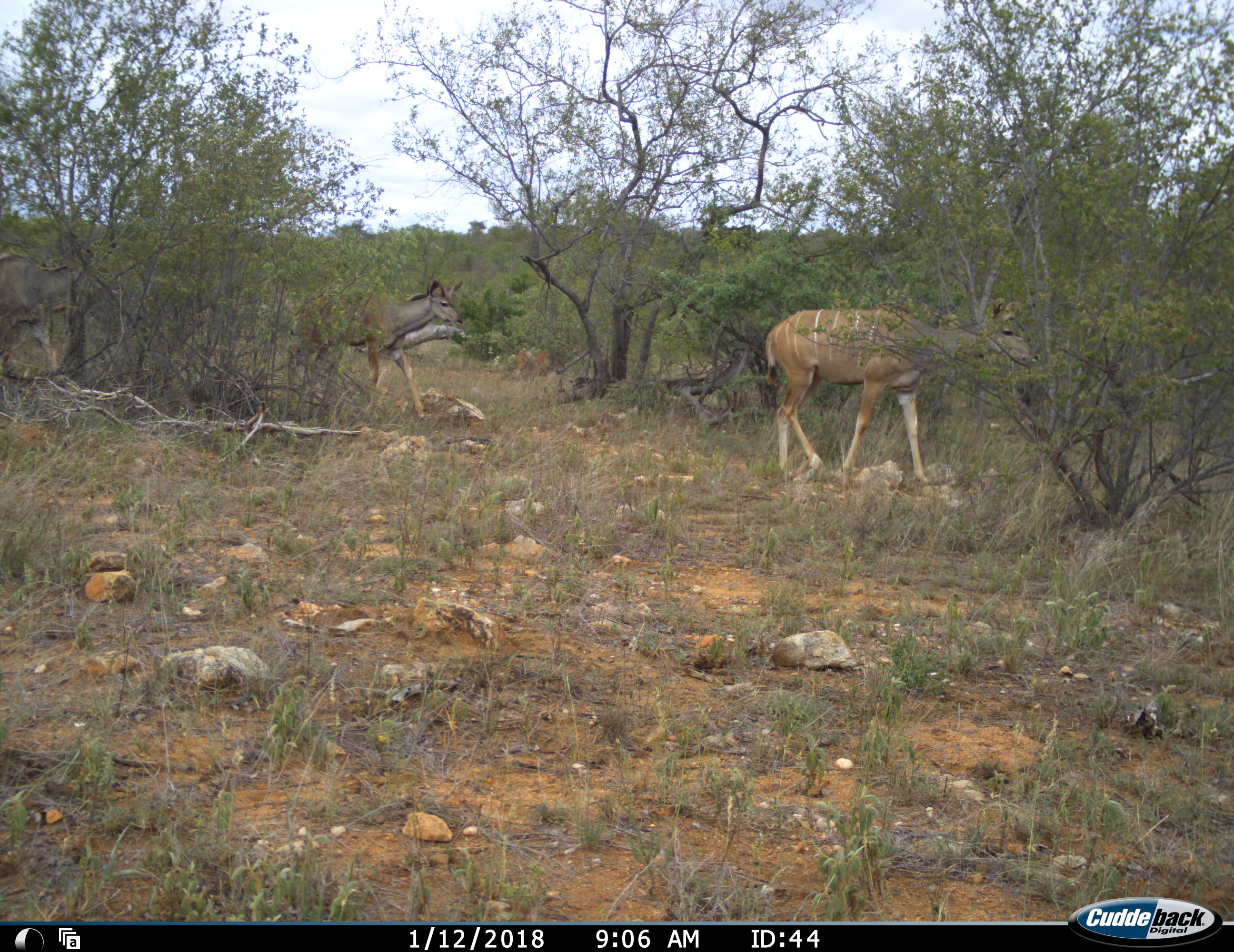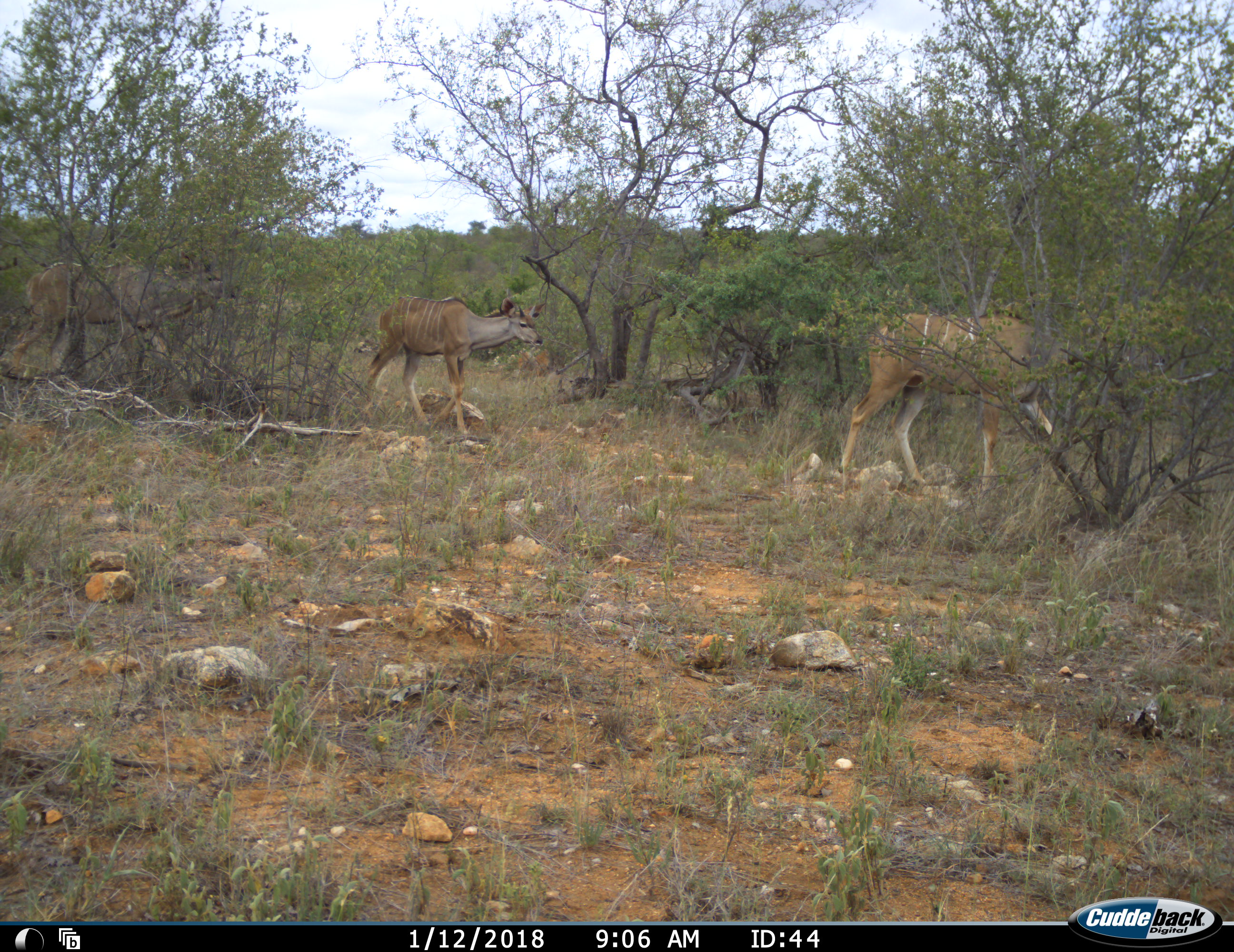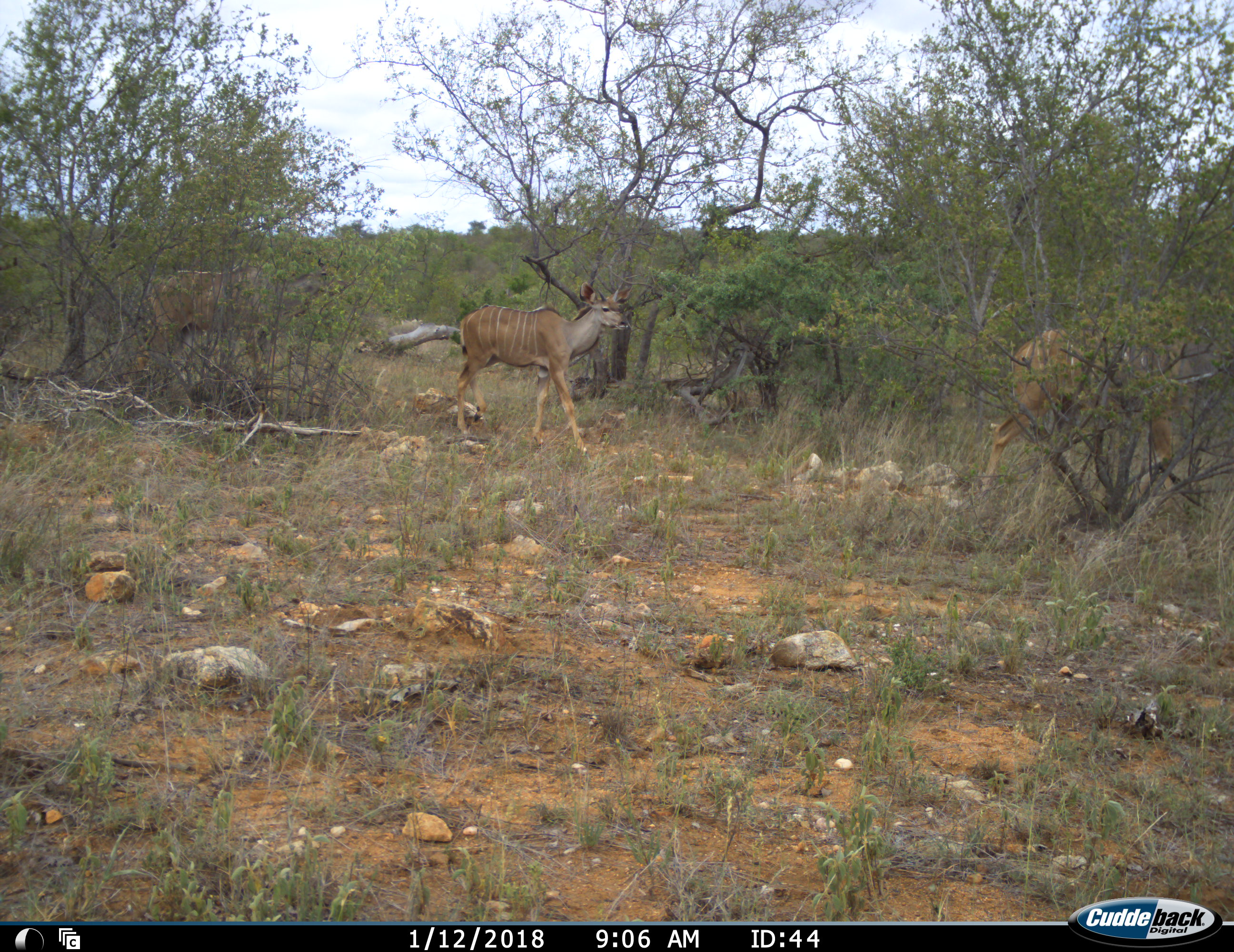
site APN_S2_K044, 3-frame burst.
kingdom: Animalia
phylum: Chordata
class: Mammalia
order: Artiodactyla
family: Bovidae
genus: Tragelaphus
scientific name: Tragelaphus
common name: kudu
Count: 3.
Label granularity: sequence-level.